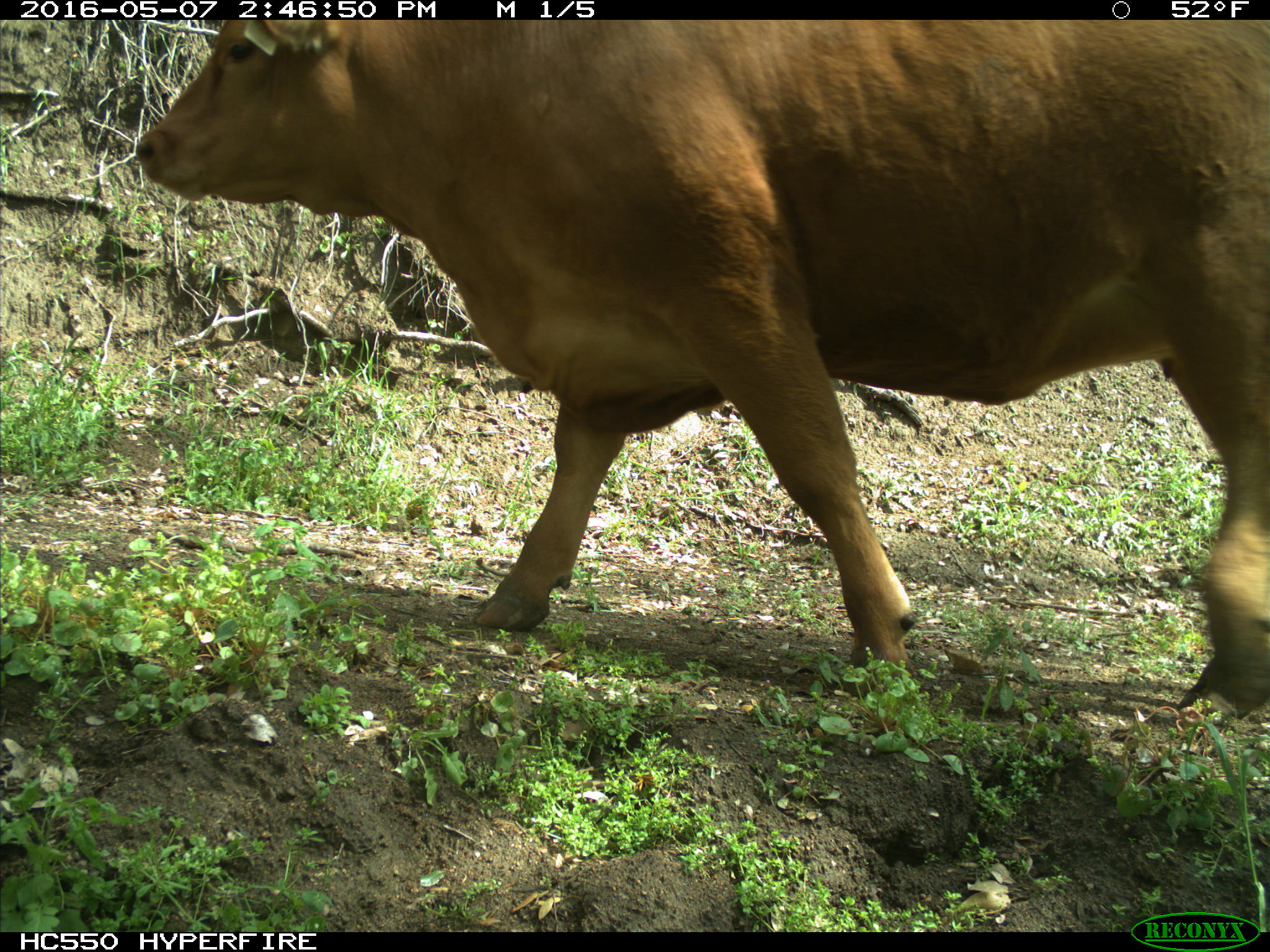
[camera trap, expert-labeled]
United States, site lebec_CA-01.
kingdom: Animalia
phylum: Chordata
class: Mammalia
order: Artiodactyla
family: Bovidae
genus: Bos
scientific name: Bos taurus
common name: domestic cow